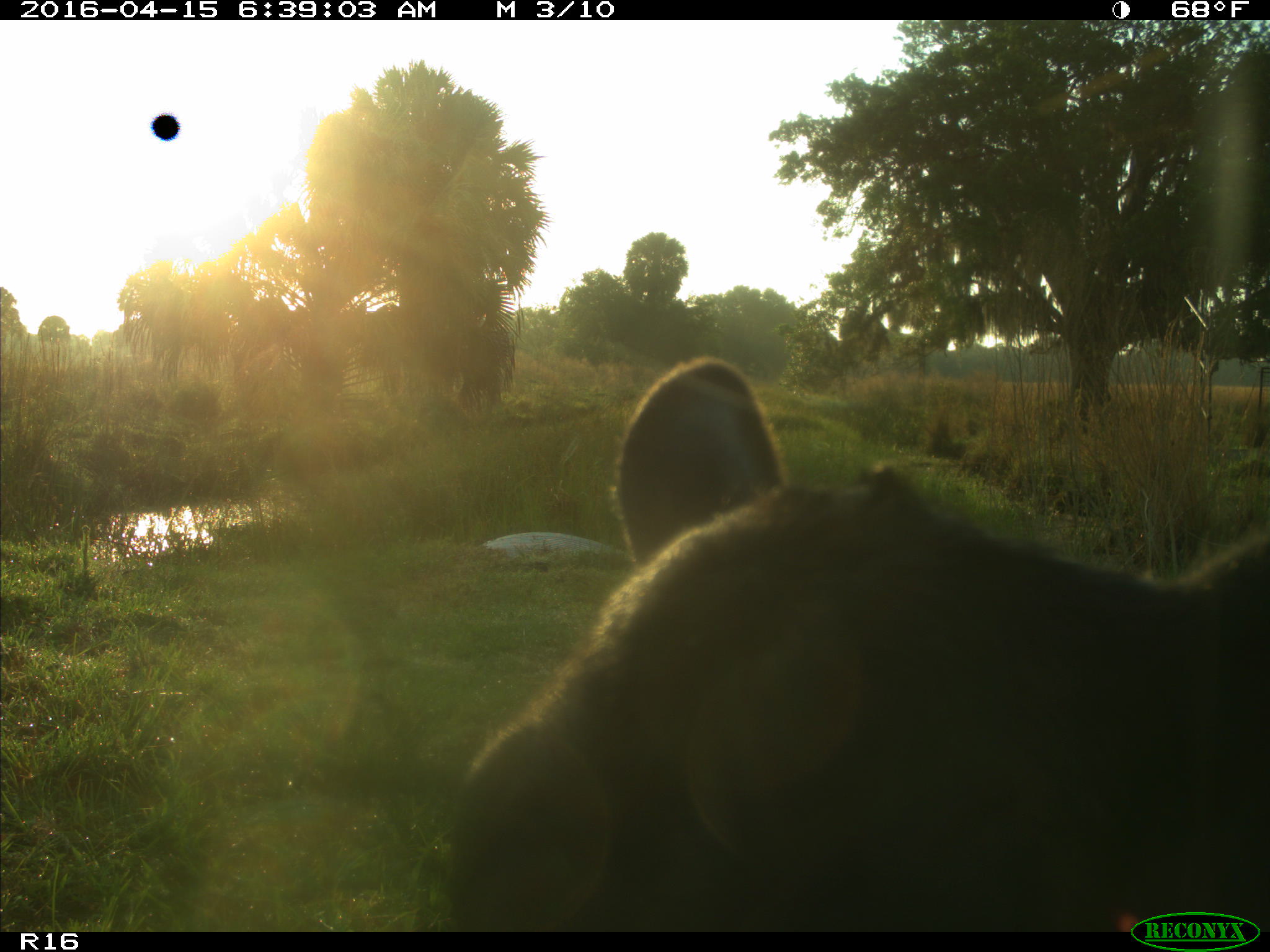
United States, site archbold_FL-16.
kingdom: Animalia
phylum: Chordata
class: Mammalia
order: Artiodactyla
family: Bovidae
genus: Bos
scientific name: Bos taurus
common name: domestic cow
Bos taurus (domestic cow).